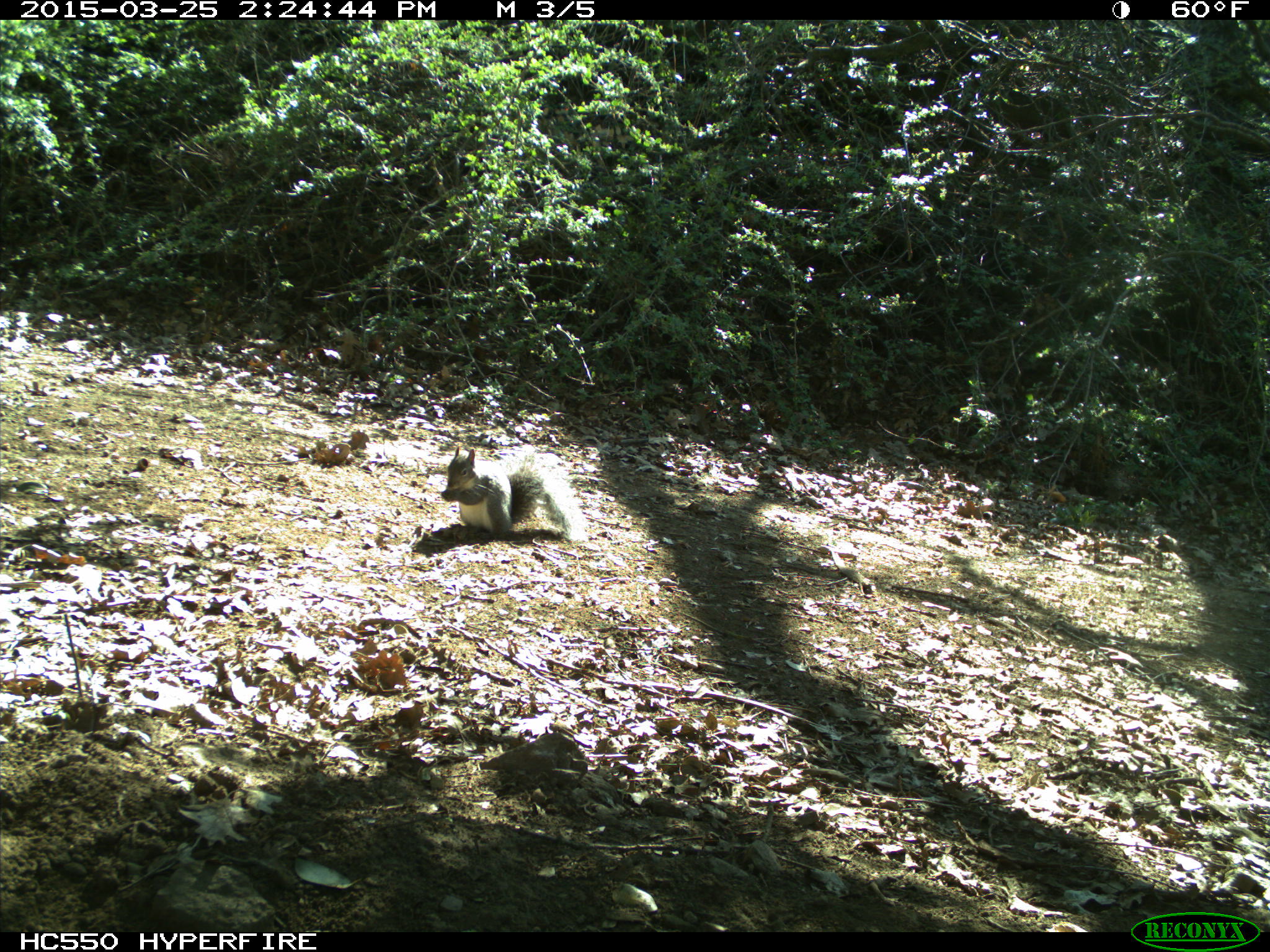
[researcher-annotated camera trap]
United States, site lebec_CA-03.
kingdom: Animalia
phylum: Chordata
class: Mammalia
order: Rodentia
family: Sciuridae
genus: Sciurus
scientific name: Sciurus carolinensis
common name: eastern gray squirrel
Sciurus carolinensis (eastern gray squirrel).